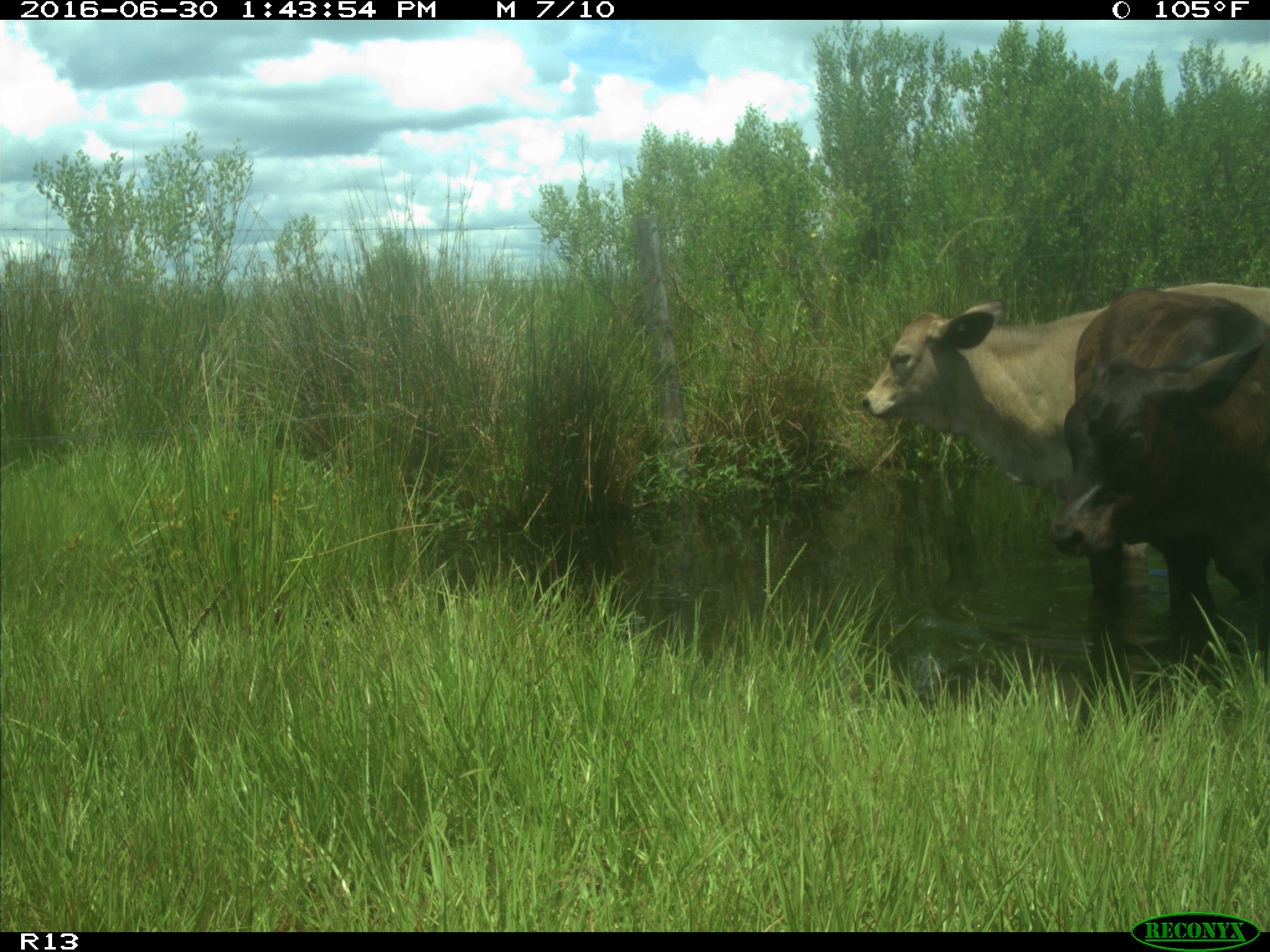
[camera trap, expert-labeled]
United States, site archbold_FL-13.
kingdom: Animalia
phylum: Chordata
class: Mammalia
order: Artiodactyla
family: Bovidae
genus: Bos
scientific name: Bos taurus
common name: domestic cow